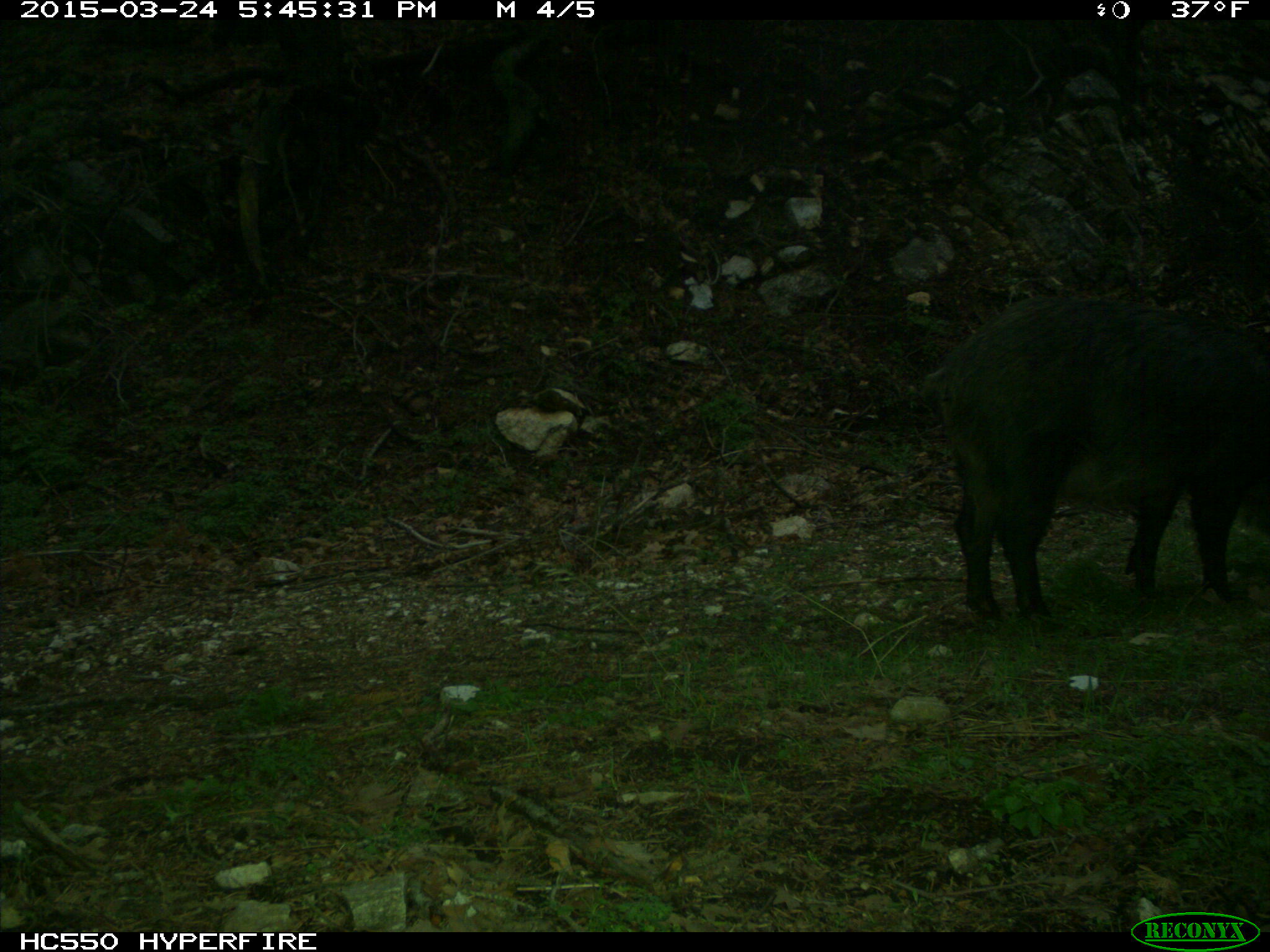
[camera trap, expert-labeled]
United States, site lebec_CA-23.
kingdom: Animalia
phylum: Chordata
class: Mammalia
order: Artiodactyla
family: Suidae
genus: Sus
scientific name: Sus scrofa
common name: wild boar